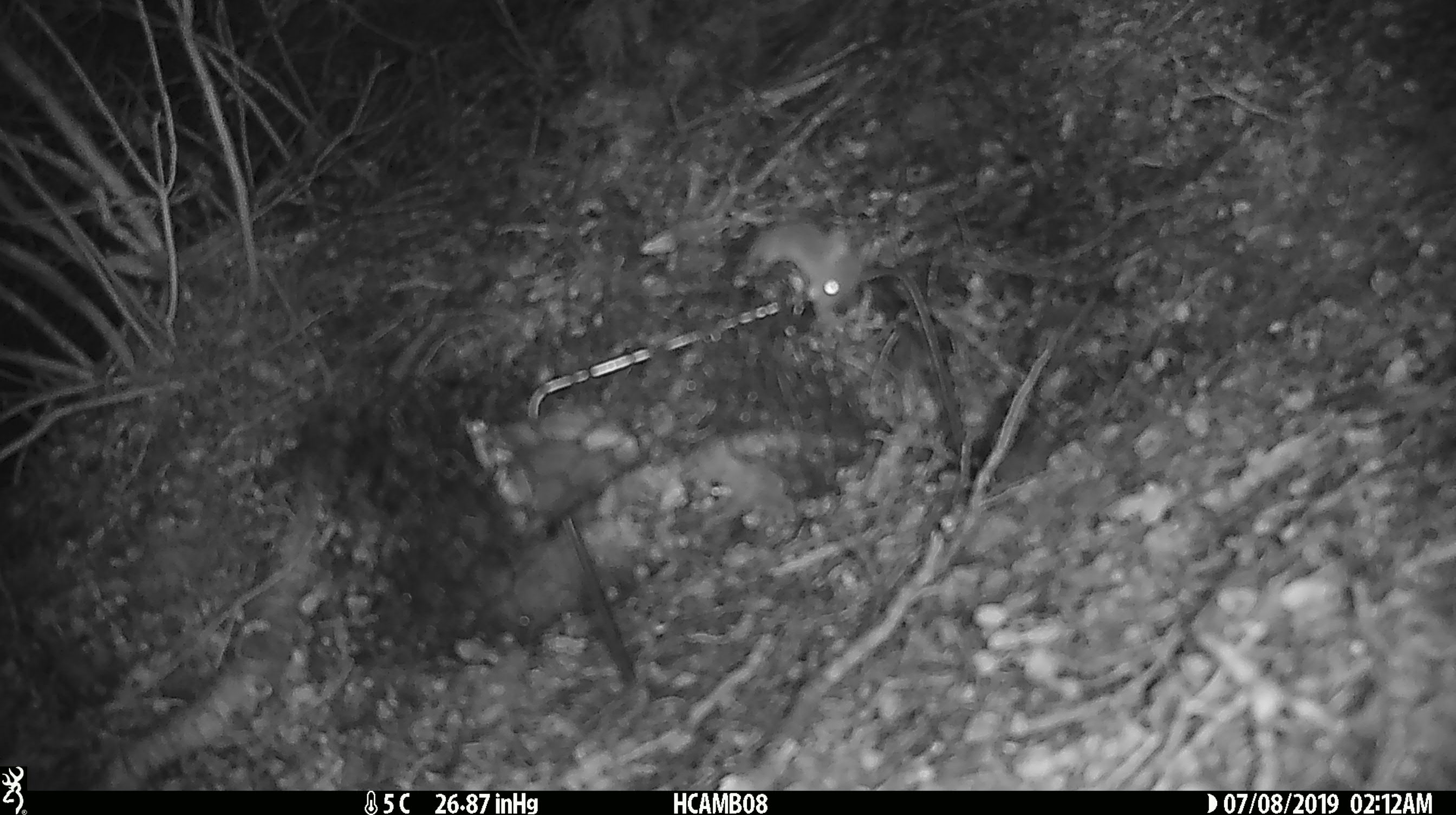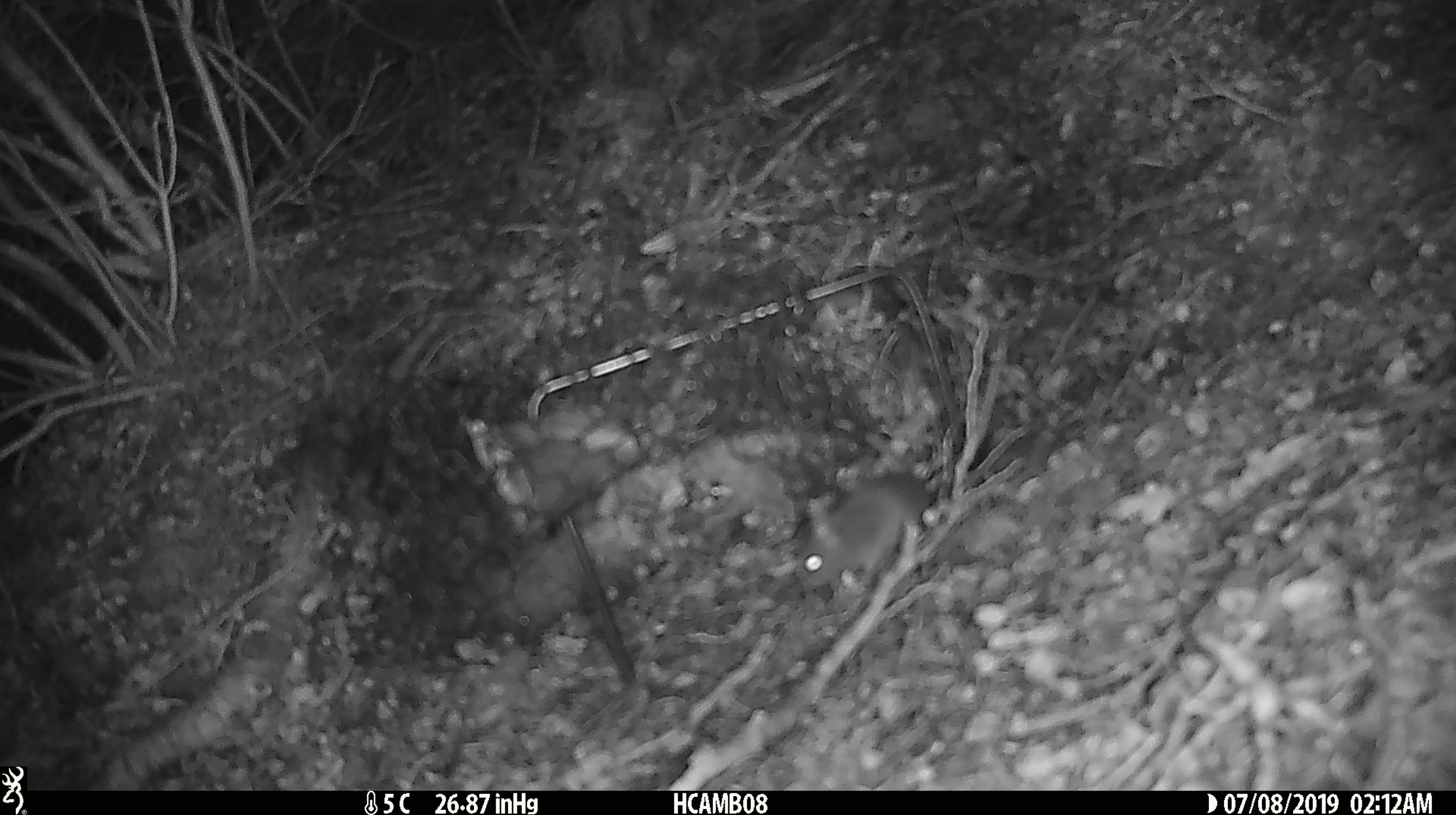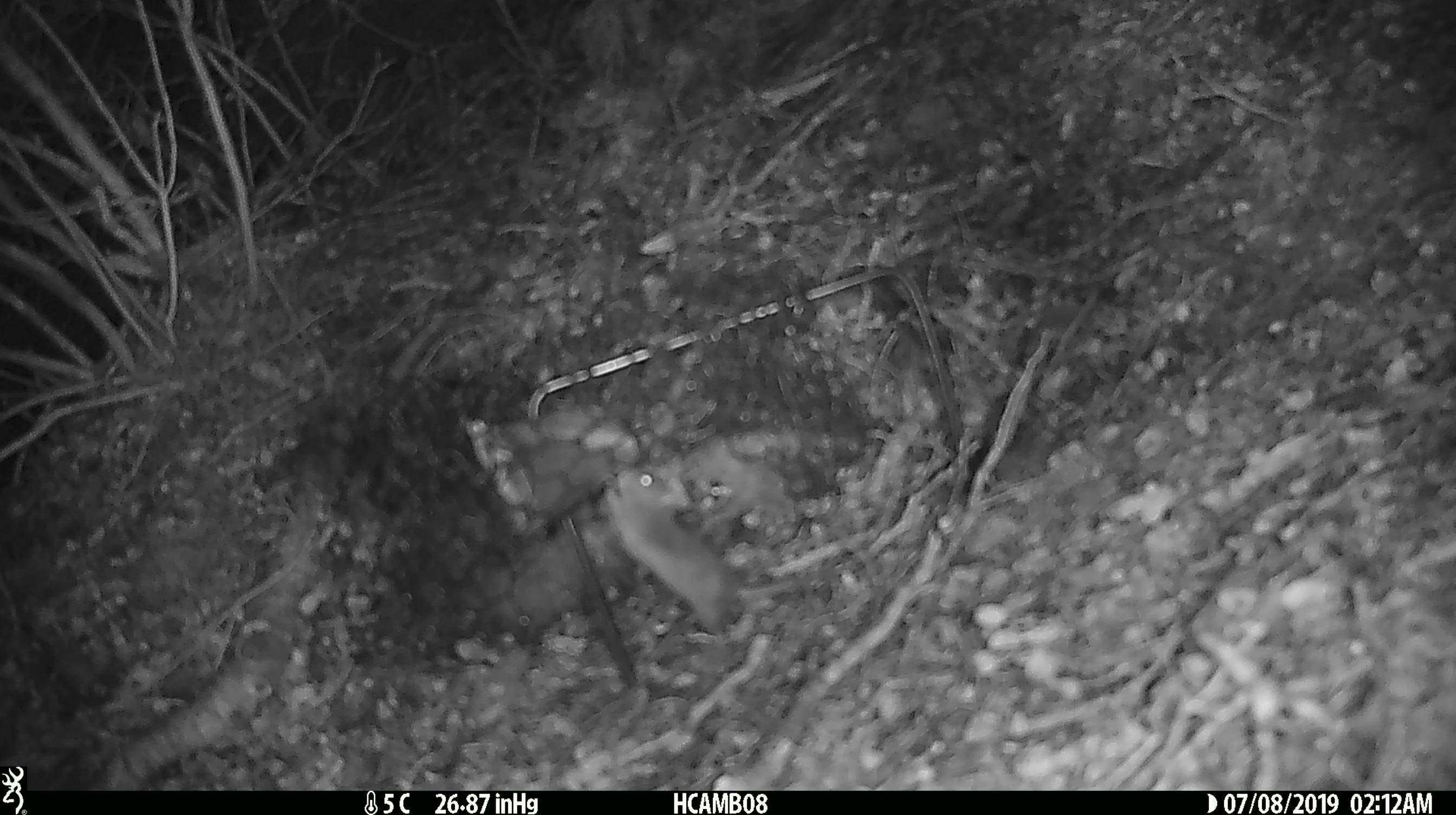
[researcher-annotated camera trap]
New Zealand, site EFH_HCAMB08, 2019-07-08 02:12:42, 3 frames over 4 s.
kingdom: Animalia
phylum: Chordata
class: Mammalia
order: Rodentia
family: Muridae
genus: Mus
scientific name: Mus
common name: mouse